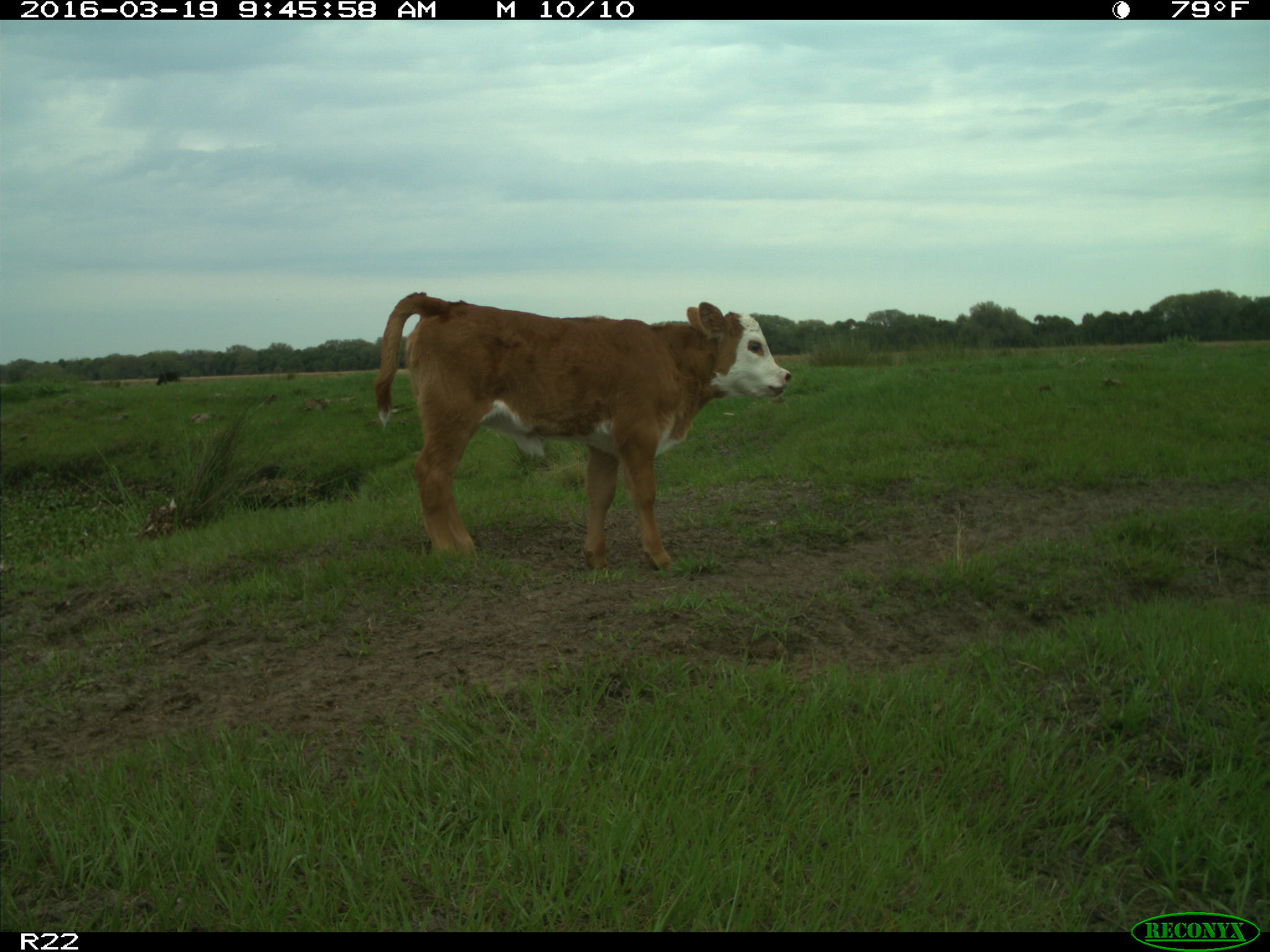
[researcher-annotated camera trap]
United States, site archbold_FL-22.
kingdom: Animalia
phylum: Chordata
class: Mammalia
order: Artiodactyla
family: Bovidae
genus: Bos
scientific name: Bos taurus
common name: domestic cow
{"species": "Bos taurus (domestic cow)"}